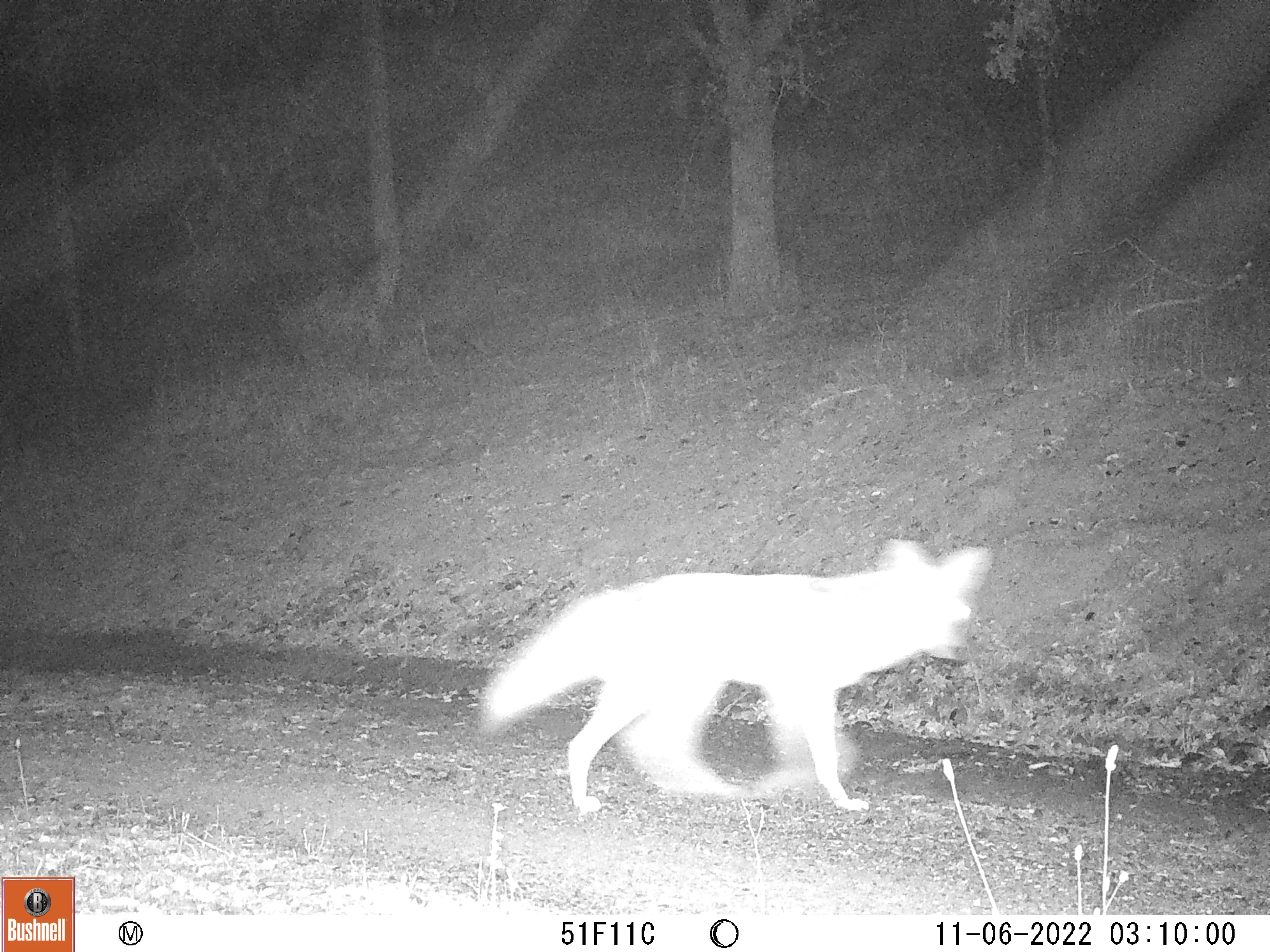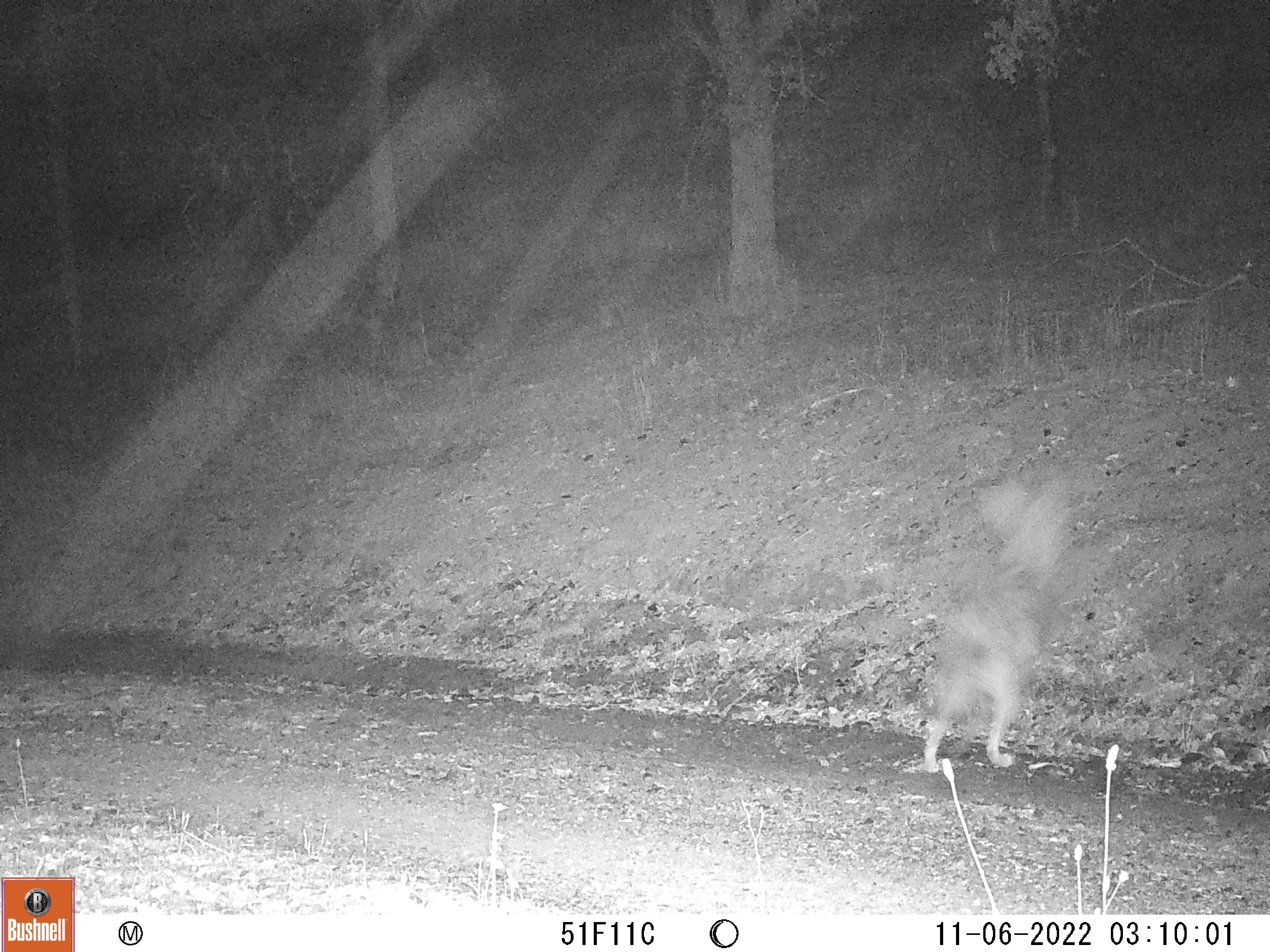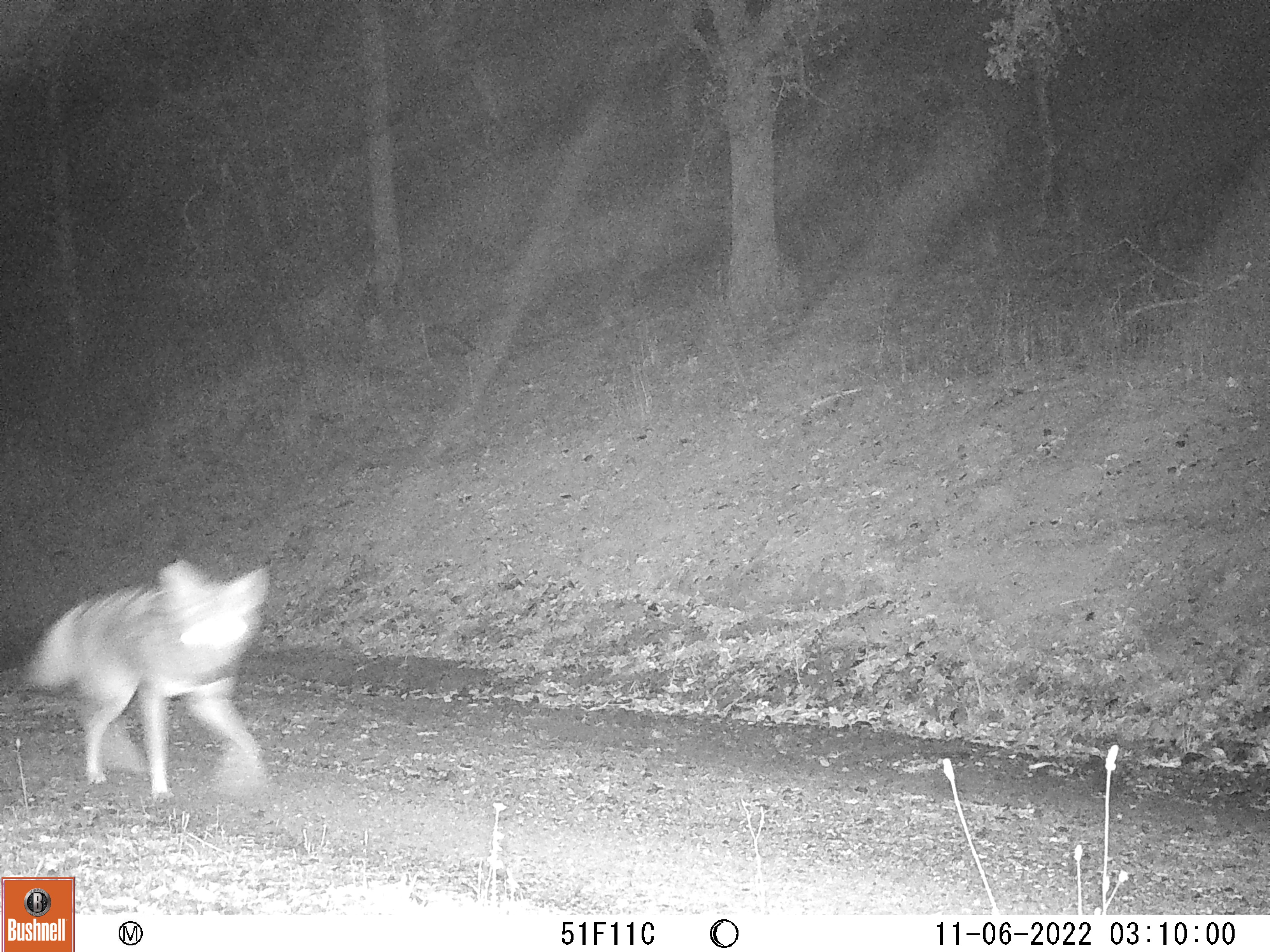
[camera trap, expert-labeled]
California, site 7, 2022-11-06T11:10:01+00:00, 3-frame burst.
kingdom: Animalia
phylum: Chordata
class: Mammalia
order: Carnivora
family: Canidae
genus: Canis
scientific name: Canis latrans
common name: coyote